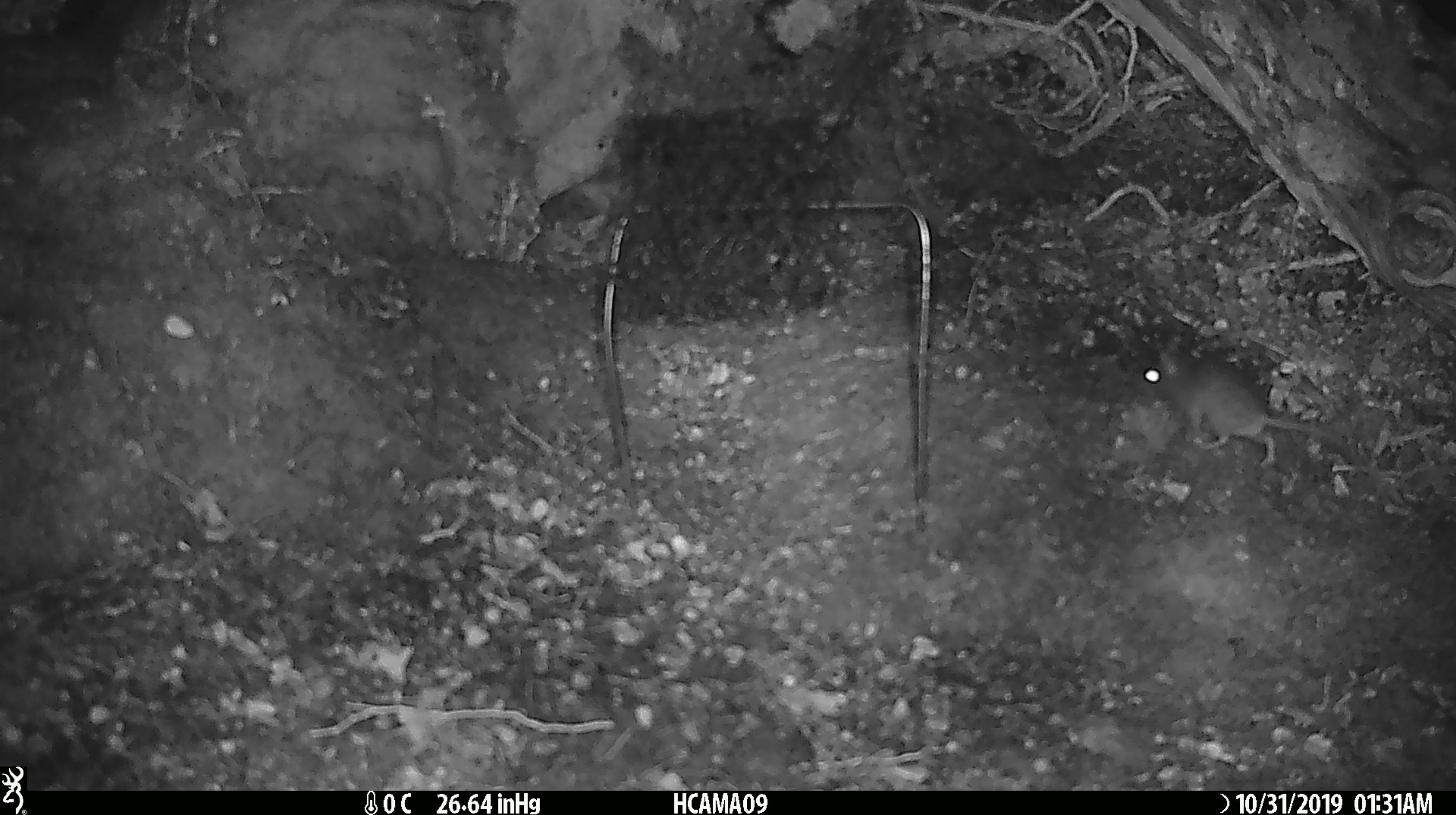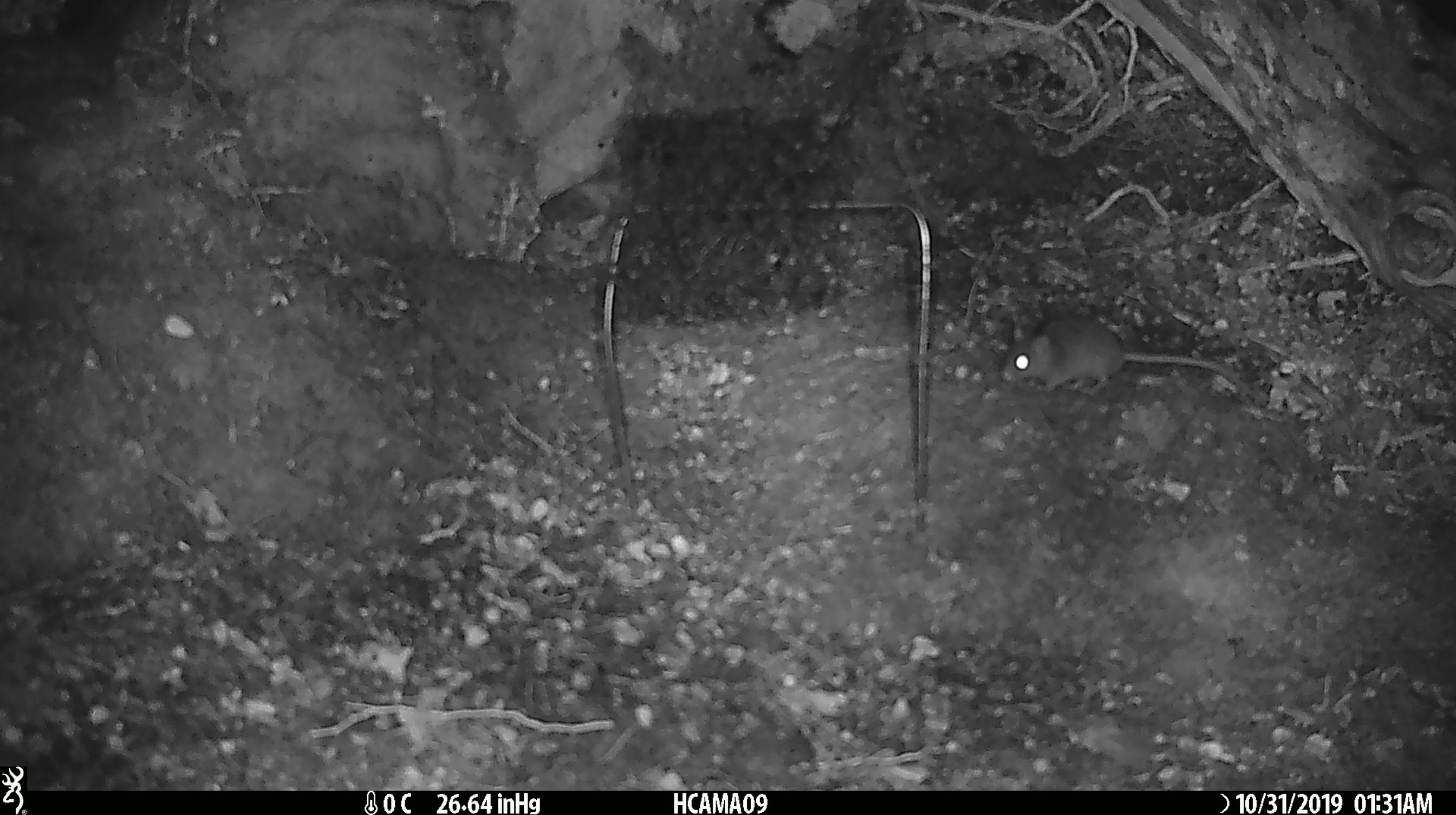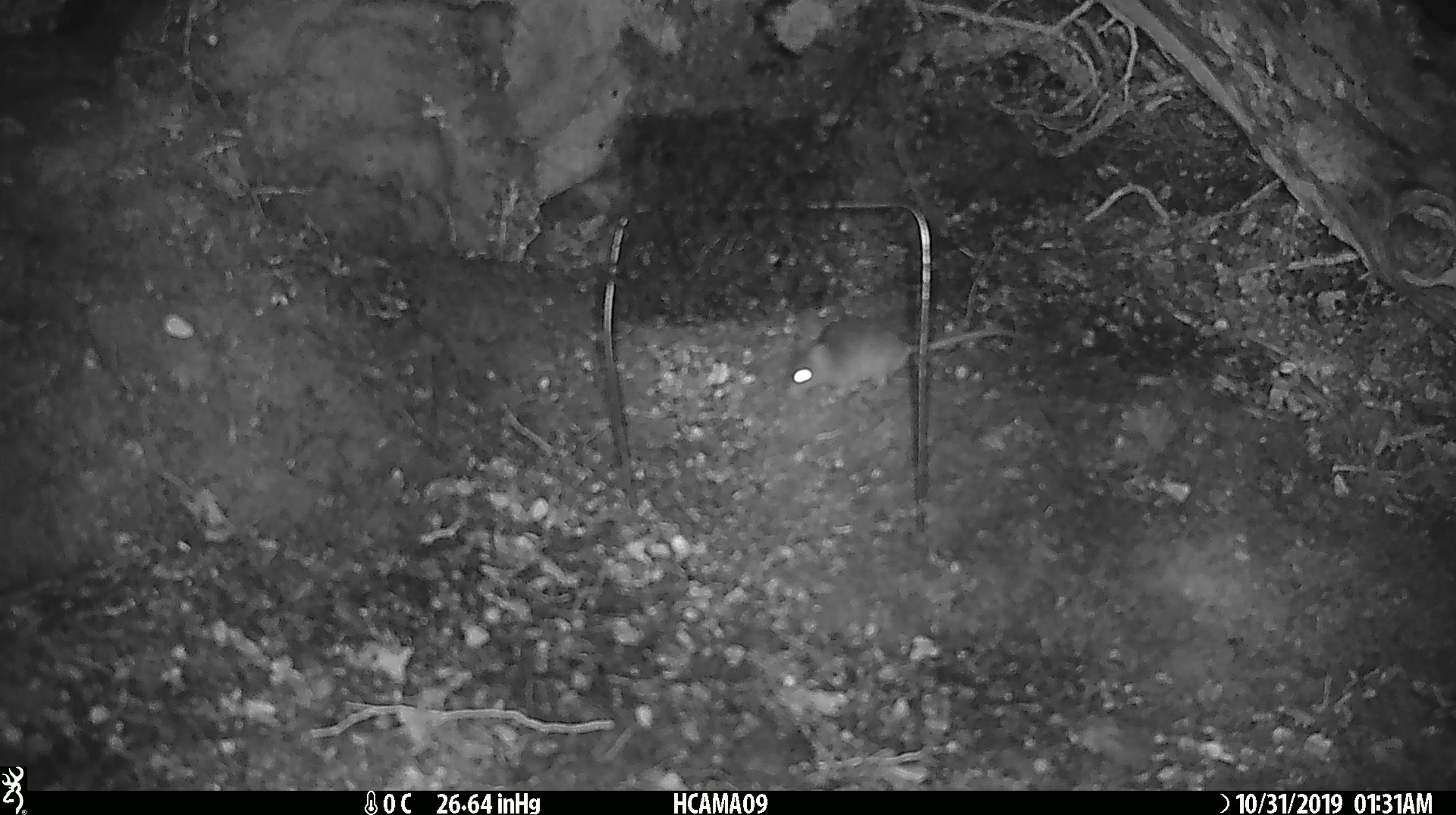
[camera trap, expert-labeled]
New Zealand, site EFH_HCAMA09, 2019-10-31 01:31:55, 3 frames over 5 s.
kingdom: Animalia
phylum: Chordata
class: Mammalia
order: Rodentia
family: Muridae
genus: Mus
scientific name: Mus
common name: mouse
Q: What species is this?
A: Mouse (Mus).